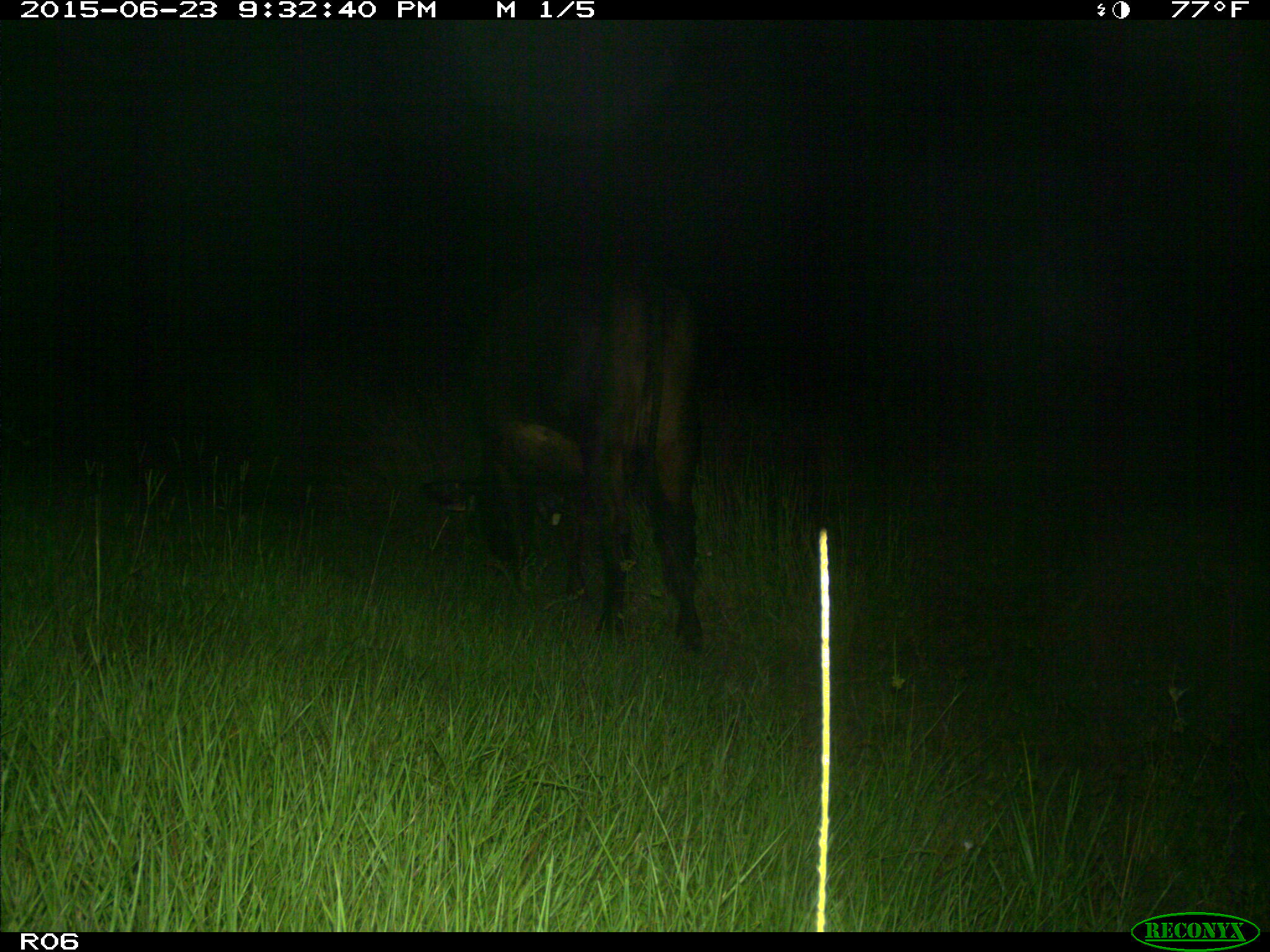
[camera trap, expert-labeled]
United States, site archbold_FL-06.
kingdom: Animalia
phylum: Chordata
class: Mammalia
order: Artiodactyla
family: Bovidae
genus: Bos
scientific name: Bos taurus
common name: domestic cow